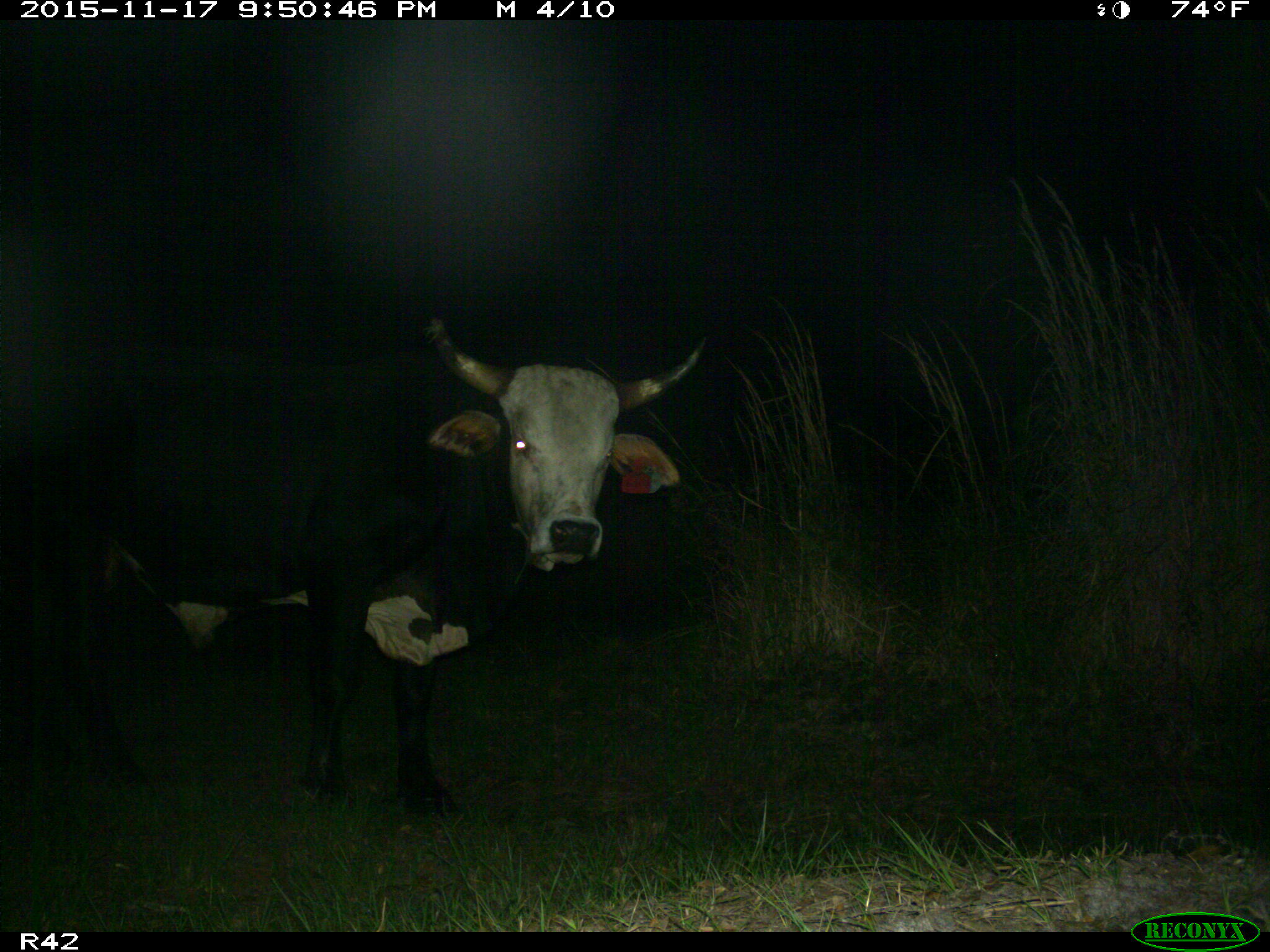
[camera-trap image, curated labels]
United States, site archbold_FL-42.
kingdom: Animalia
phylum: Chordata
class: Mammalia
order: Artiodactyla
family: Bovidae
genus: Bos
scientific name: Bos taurus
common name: domestic cow